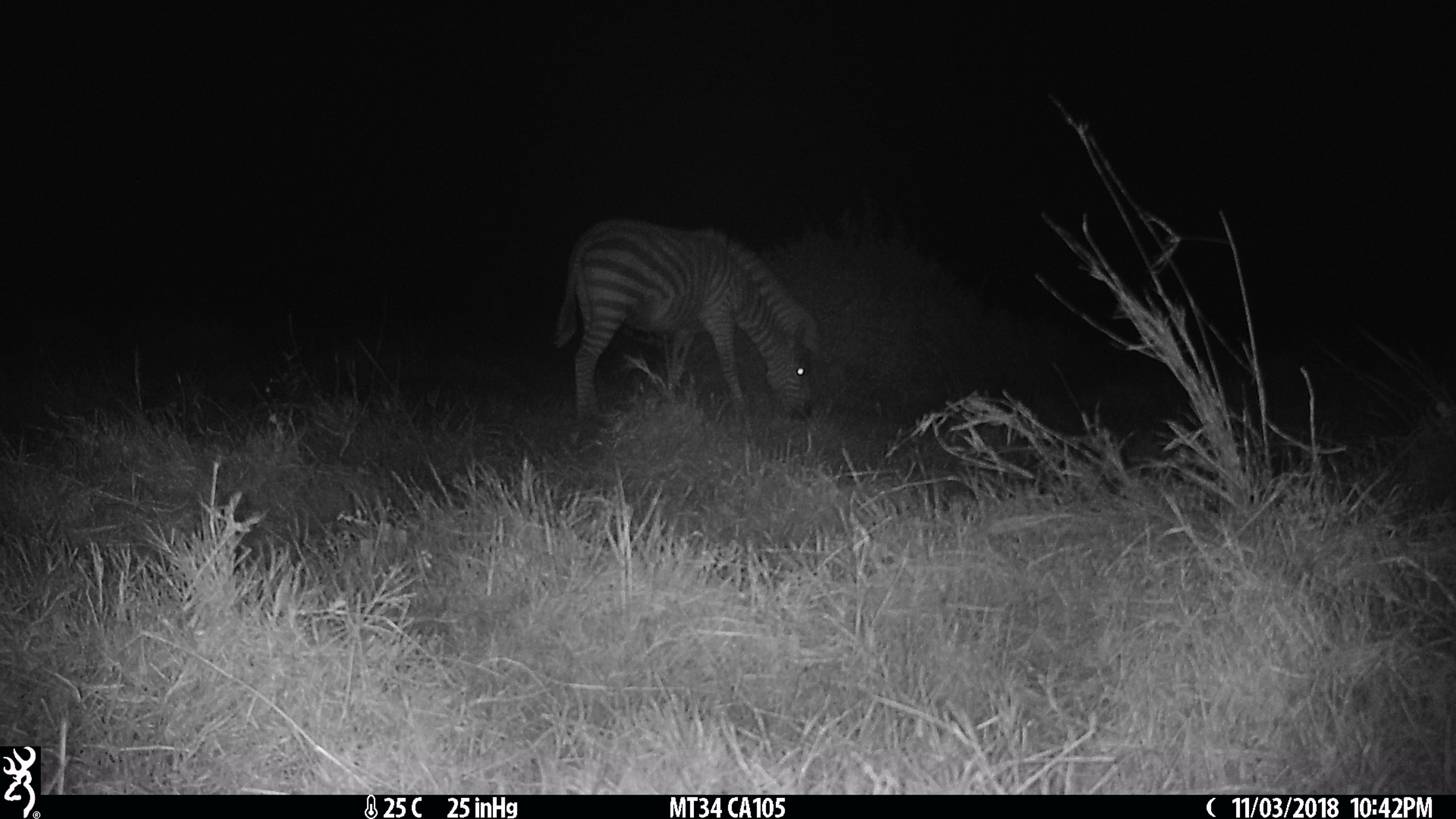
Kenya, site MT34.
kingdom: Animalia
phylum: Chordata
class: Mammalia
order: Perissodactyla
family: Equidae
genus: Equus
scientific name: Equus quagga burchellii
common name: burchell's zebra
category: zebra